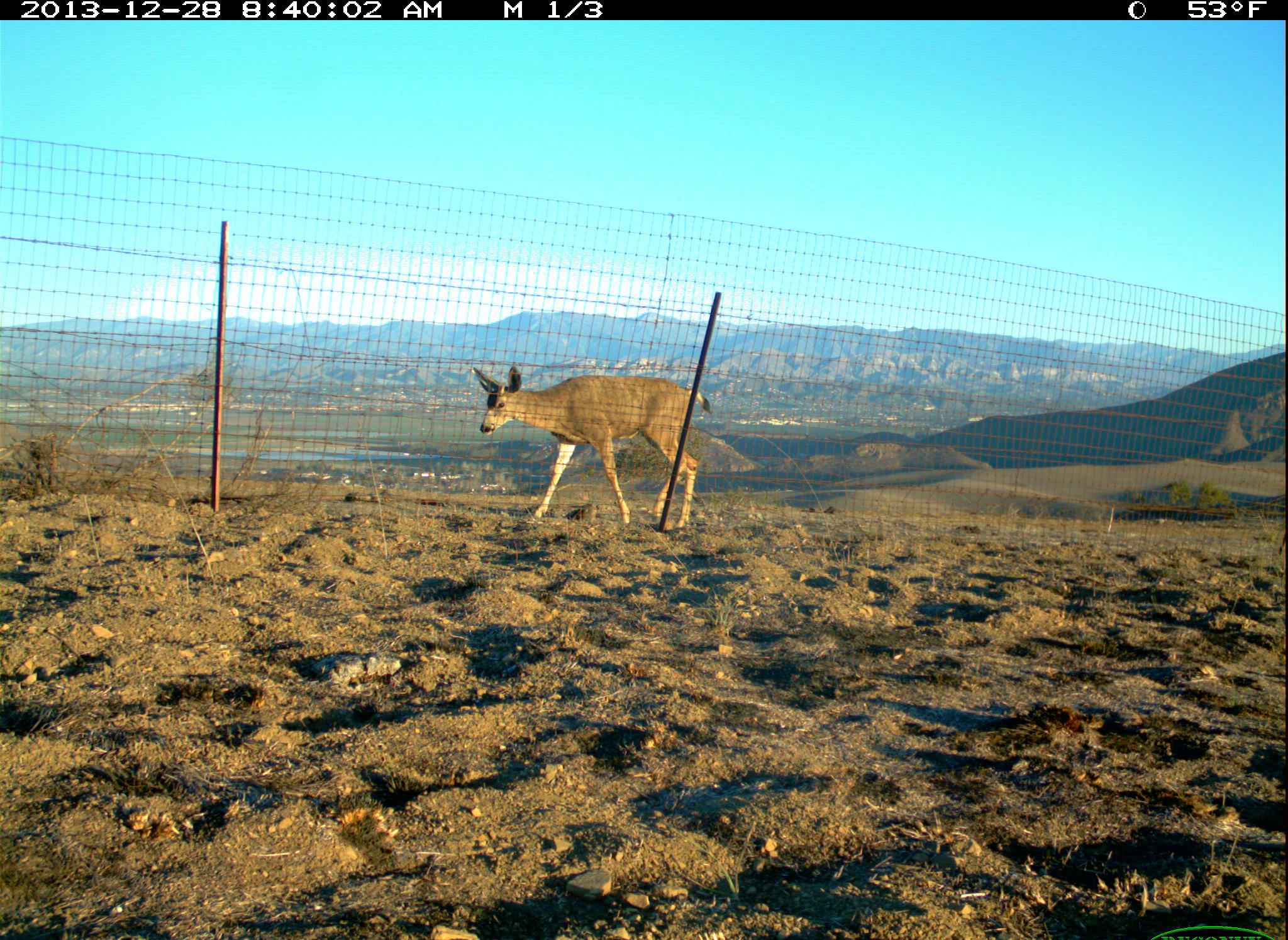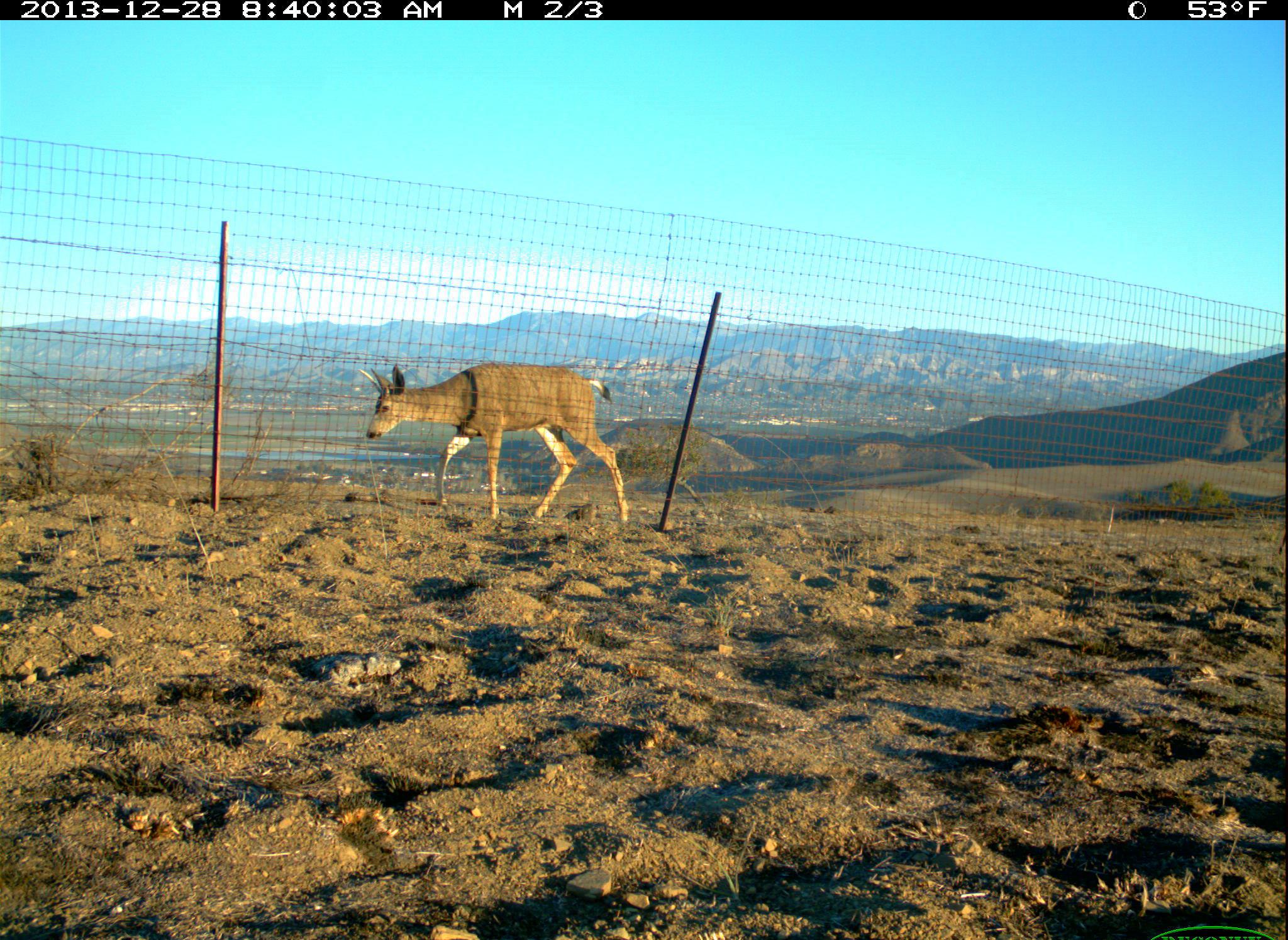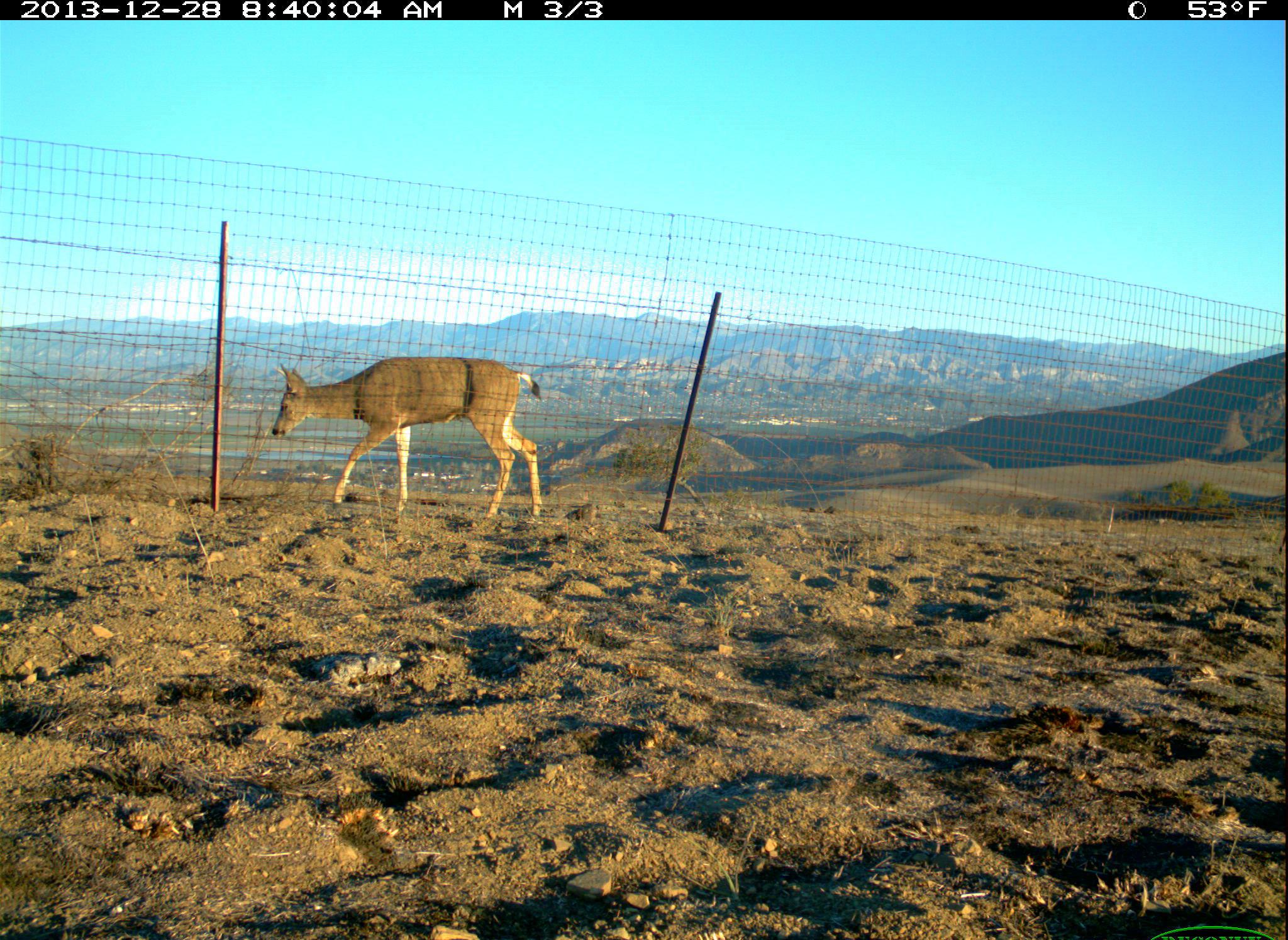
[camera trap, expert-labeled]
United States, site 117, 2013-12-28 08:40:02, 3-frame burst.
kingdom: Animalia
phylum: Chordata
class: Mammalia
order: Artiodactyla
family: Cervidae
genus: Odocoileus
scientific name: Odocoileus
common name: deer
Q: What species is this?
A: Deer (Odocoileus).